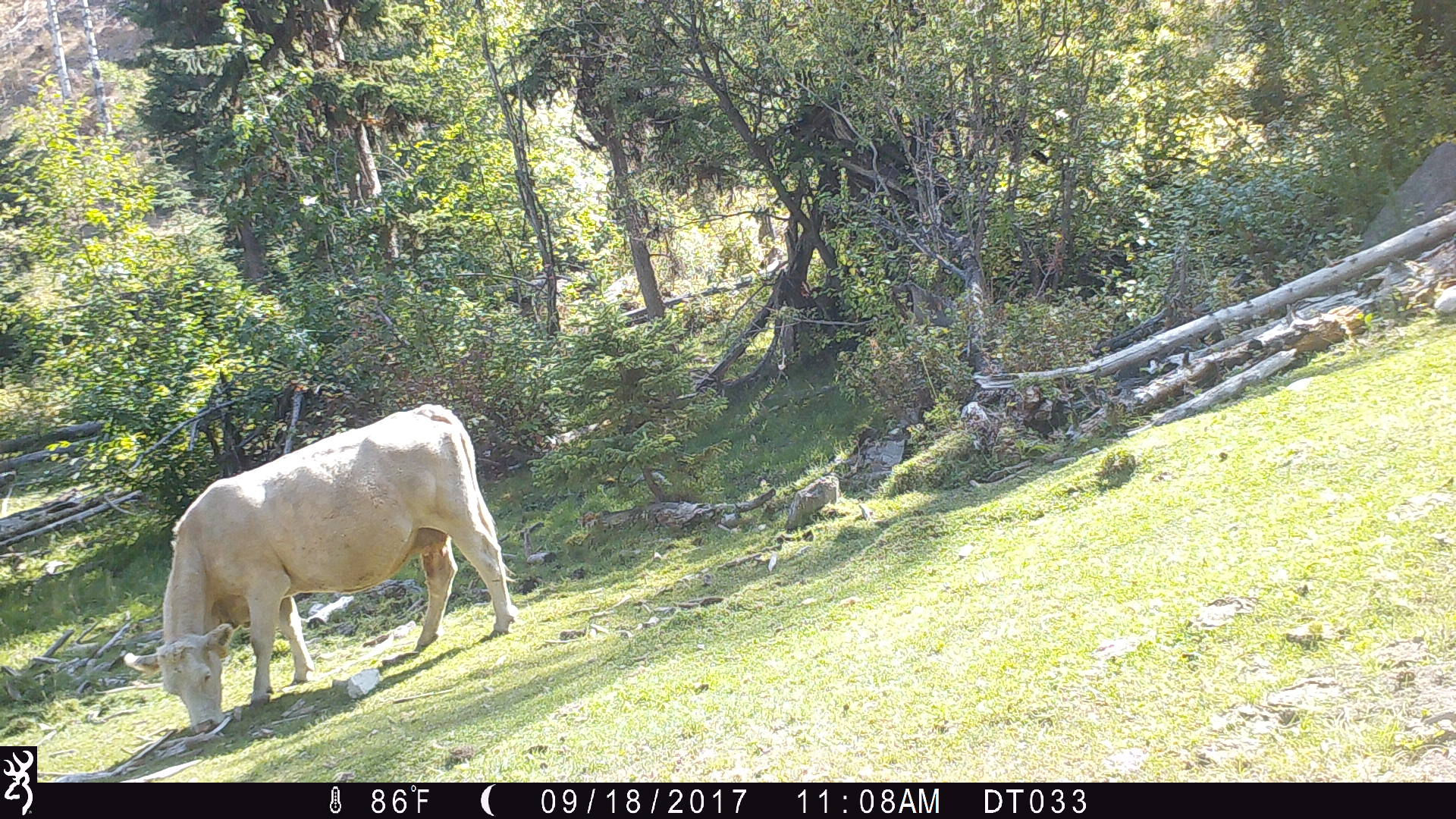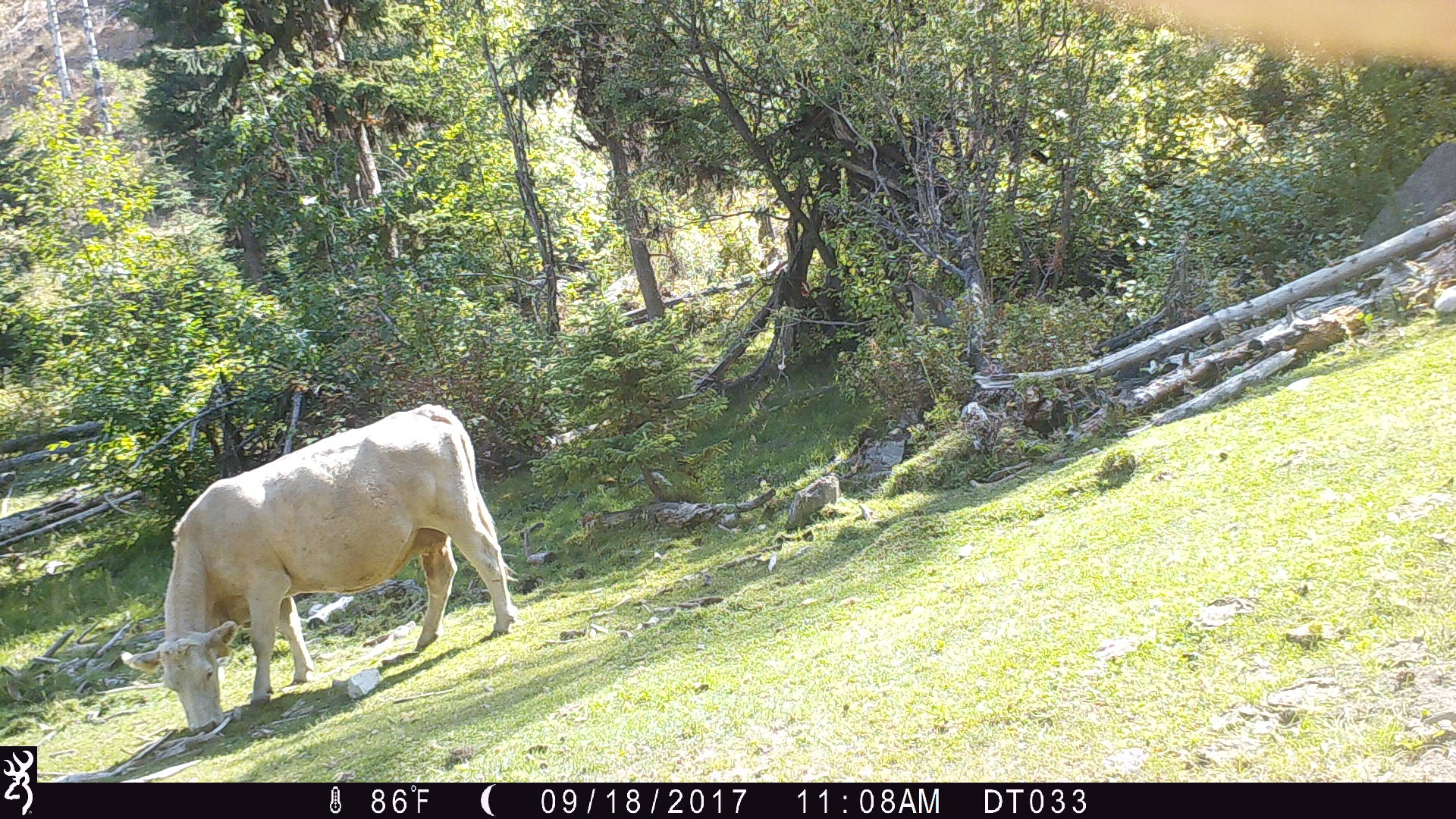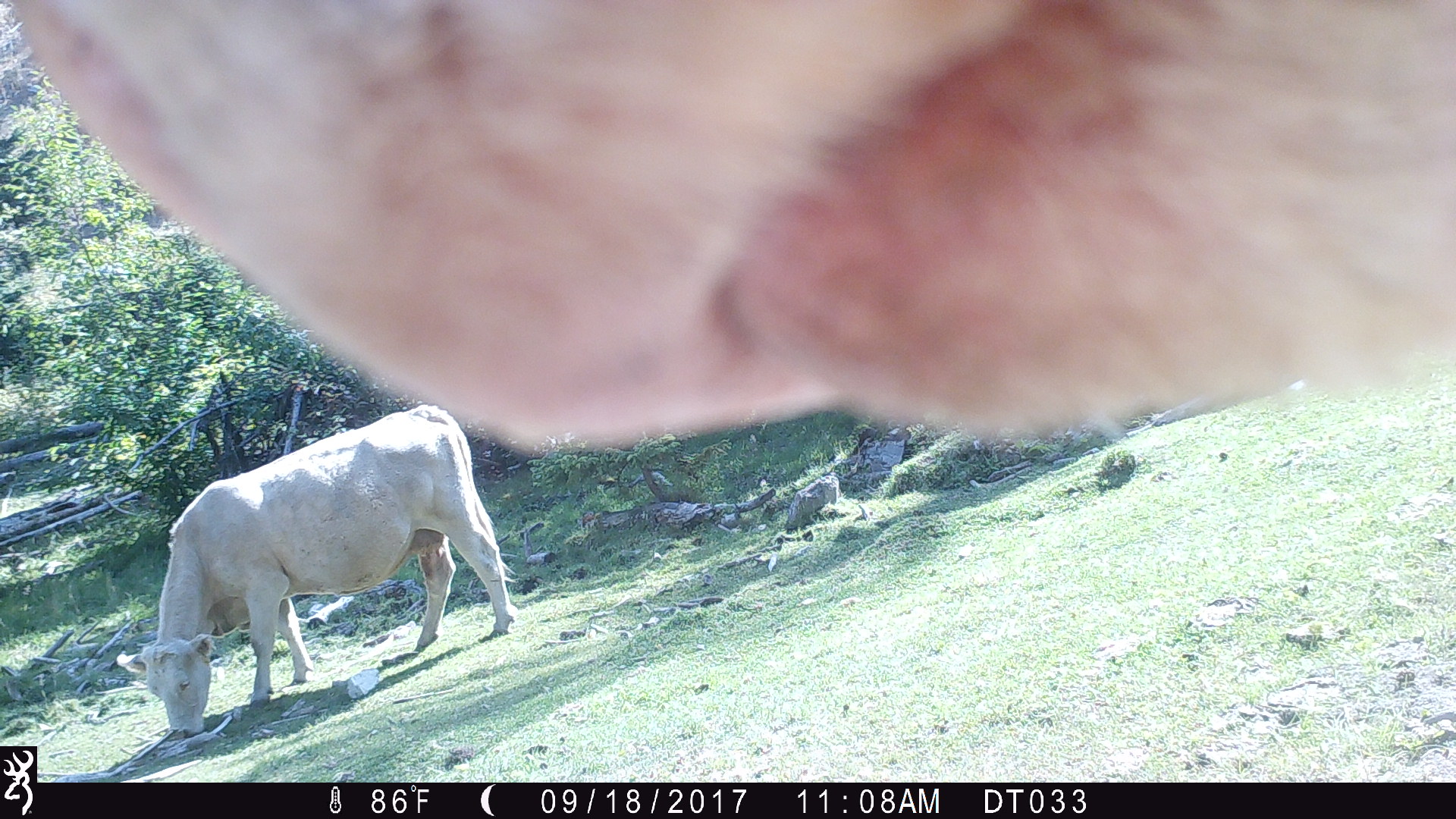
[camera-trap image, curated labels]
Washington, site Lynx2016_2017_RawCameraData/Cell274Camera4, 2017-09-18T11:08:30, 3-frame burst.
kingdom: Animalia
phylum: Chordata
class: Mammalia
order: Artiodactyla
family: Bovidae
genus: Bos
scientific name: Bos taurus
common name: domestic cattle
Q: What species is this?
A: Domestic cattle (Bos taurus).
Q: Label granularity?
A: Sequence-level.